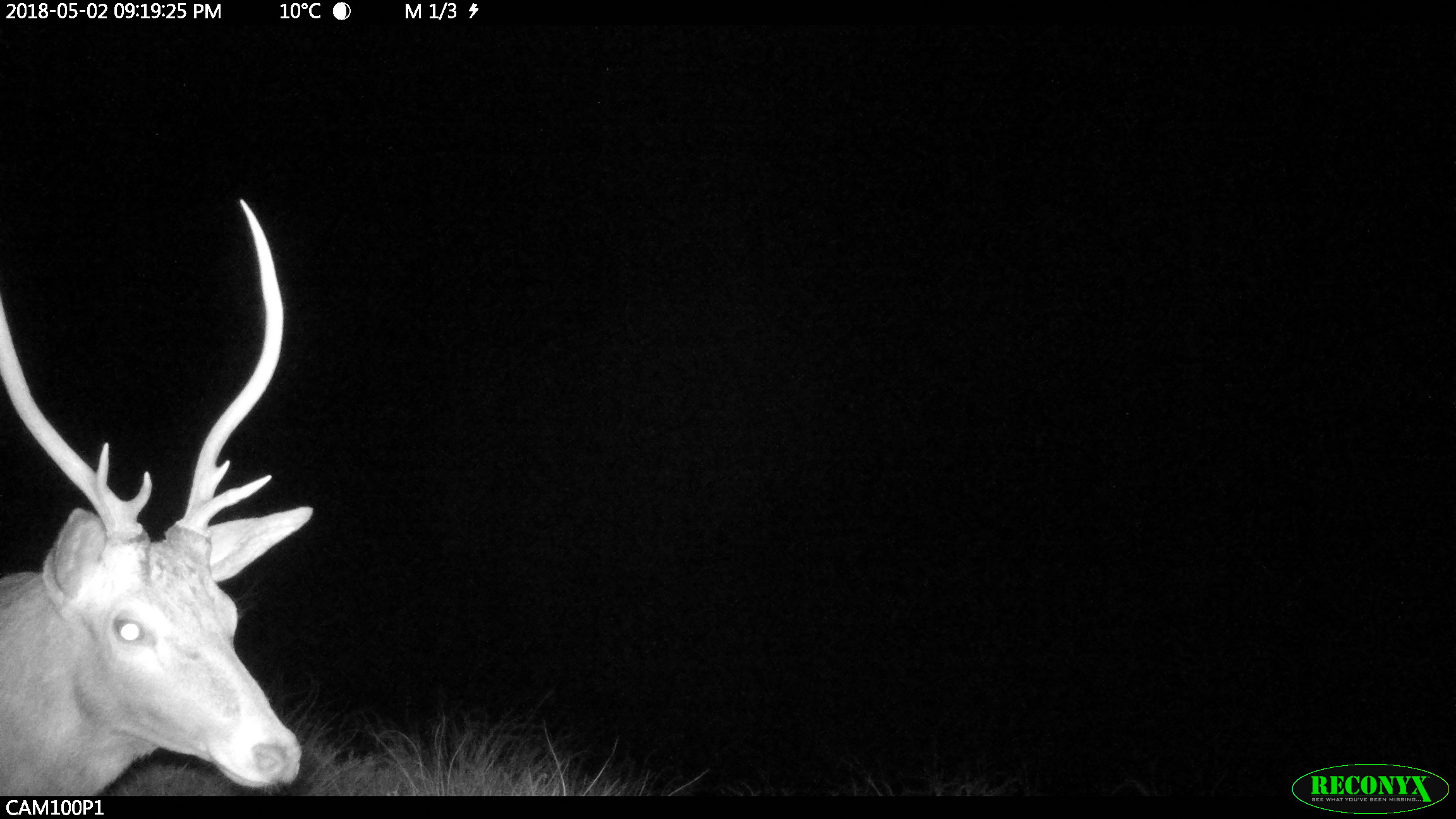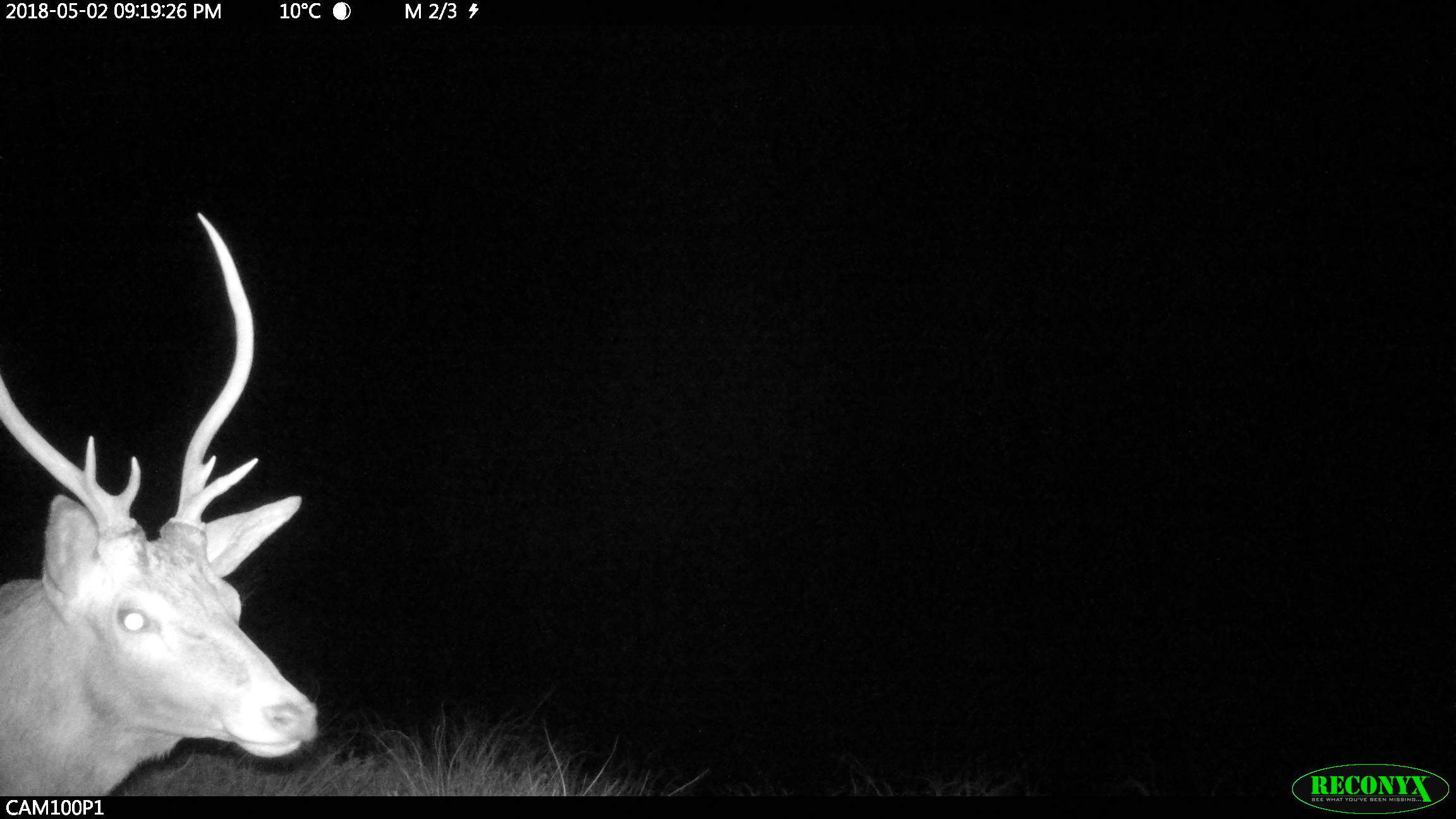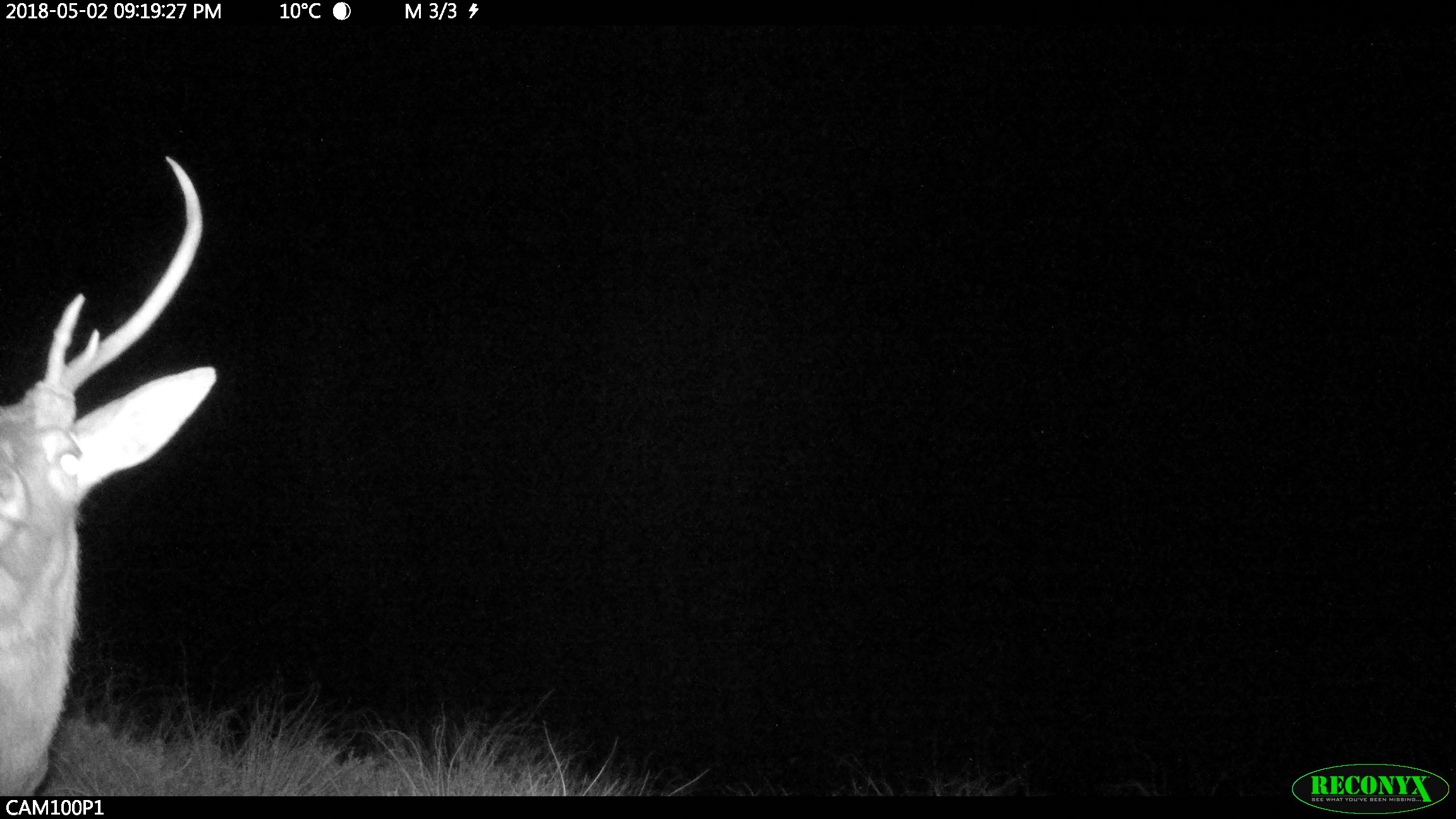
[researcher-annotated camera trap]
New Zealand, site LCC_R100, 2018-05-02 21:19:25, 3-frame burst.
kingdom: Animalia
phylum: Chordata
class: Mammalia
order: Artiodactyla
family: Cervidae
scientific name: Cervidae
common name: deer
Deer (Cervidae).